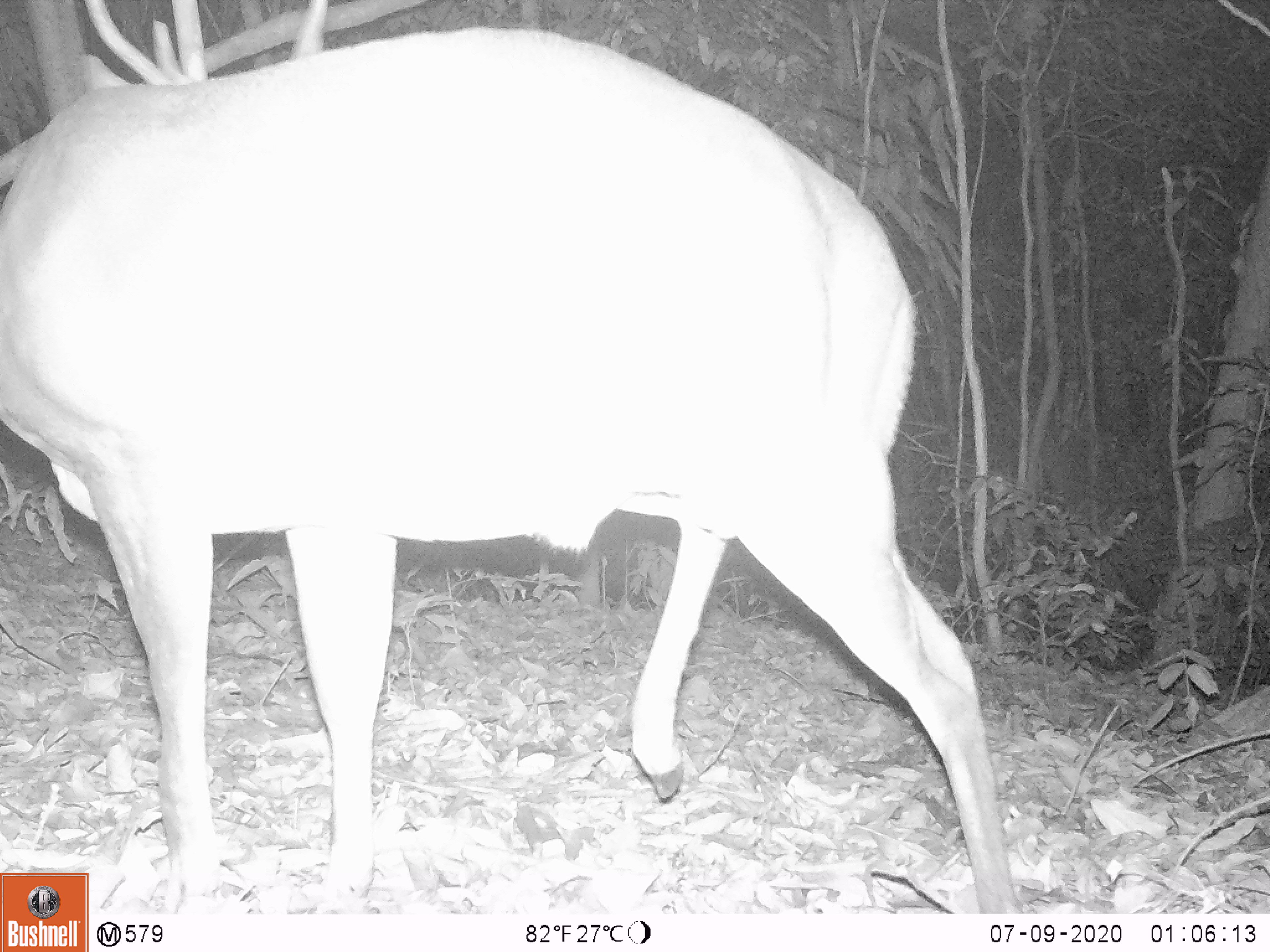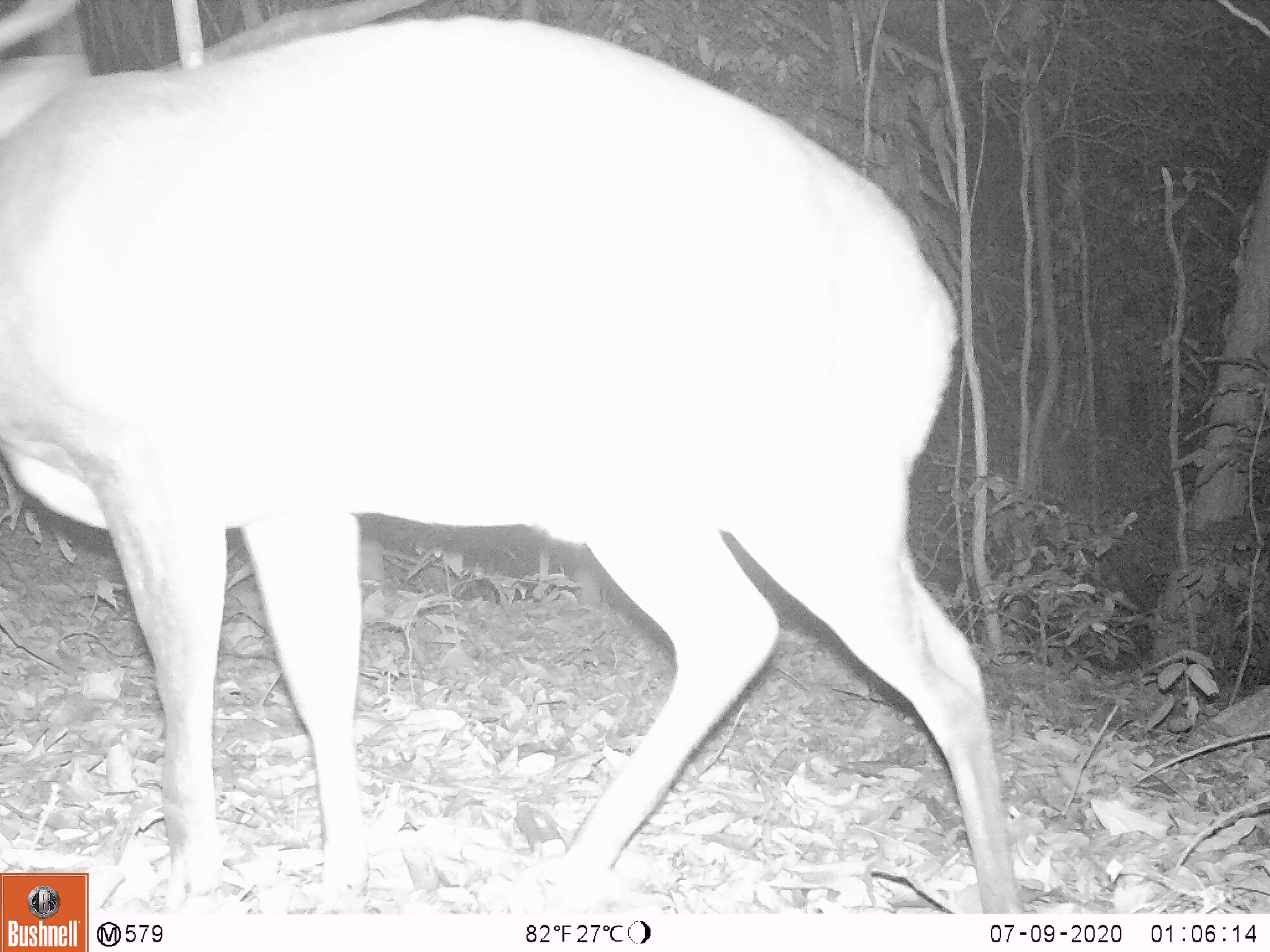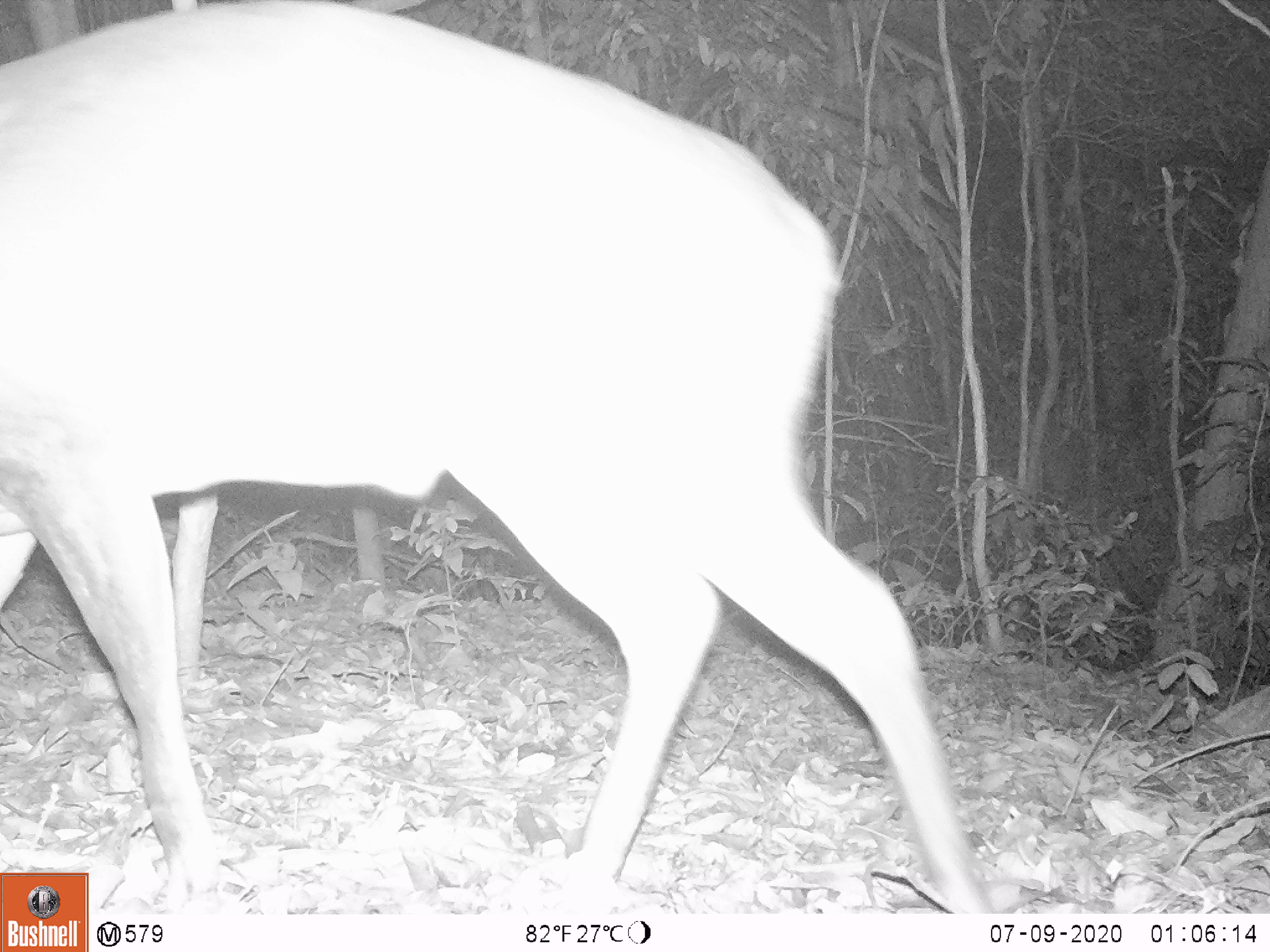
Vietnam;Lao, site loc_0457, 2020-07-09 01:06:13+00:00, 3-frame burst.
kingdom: Animalia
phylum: Chordata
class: Mammalia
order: Artiodactyla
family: Cervidae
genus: Muntiacus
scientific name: Muntiacus vuquangensis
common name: large-antlered muntjac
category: large antlered muntjac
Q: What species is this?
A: Large antlered muntjac (large-antlered muntjac) (Muntiacus vuquangensis).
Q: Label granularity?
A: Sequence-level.